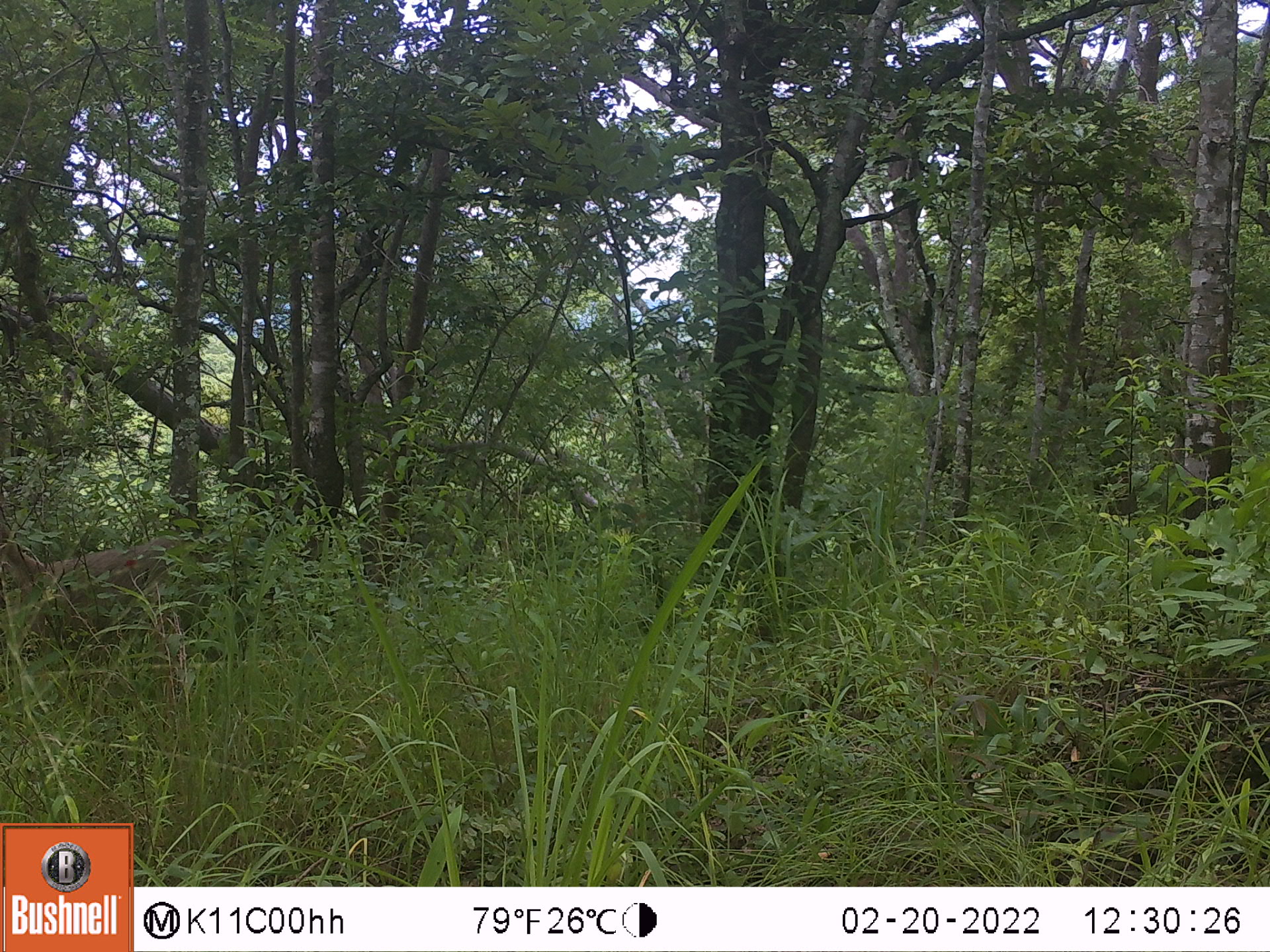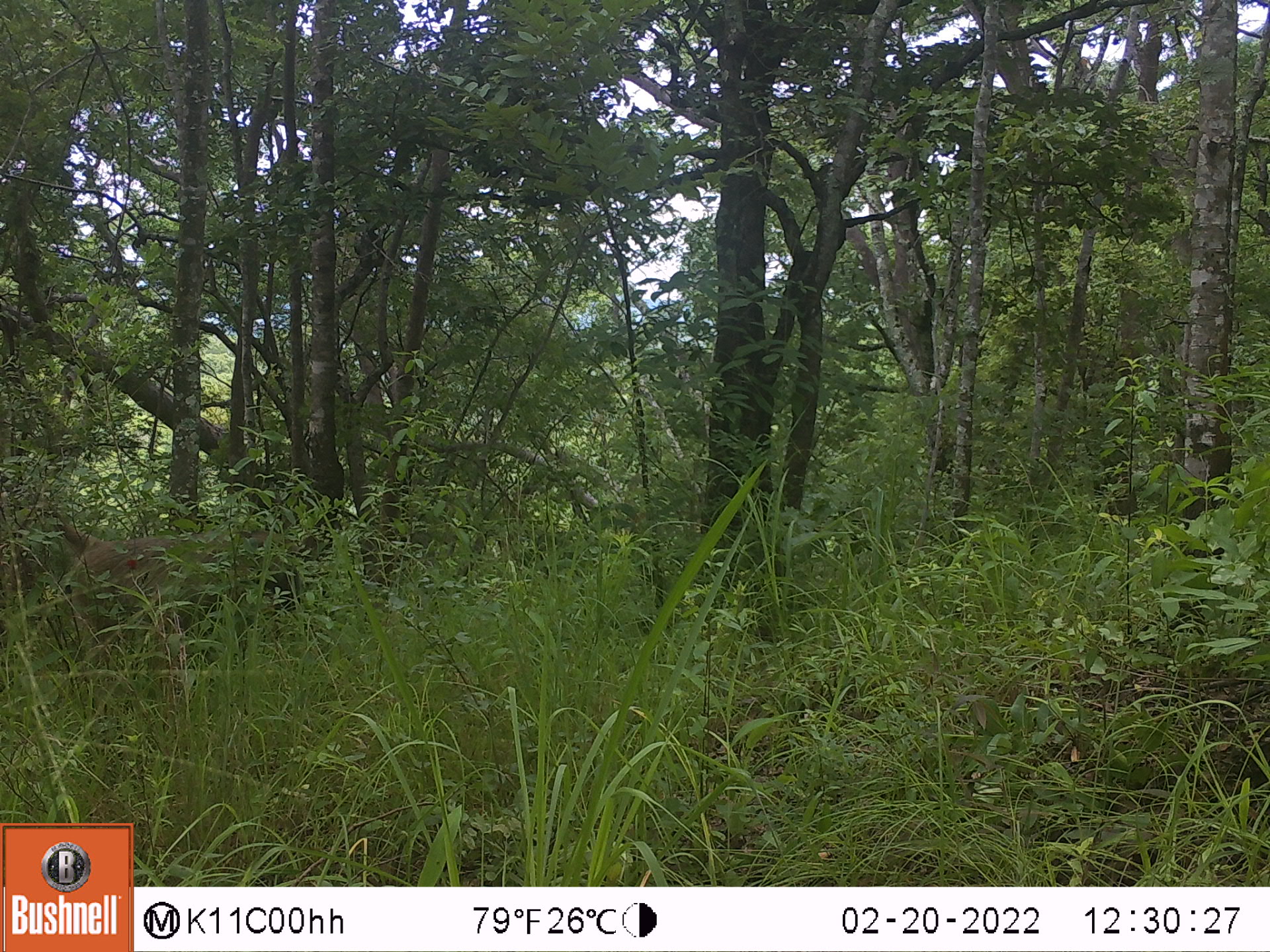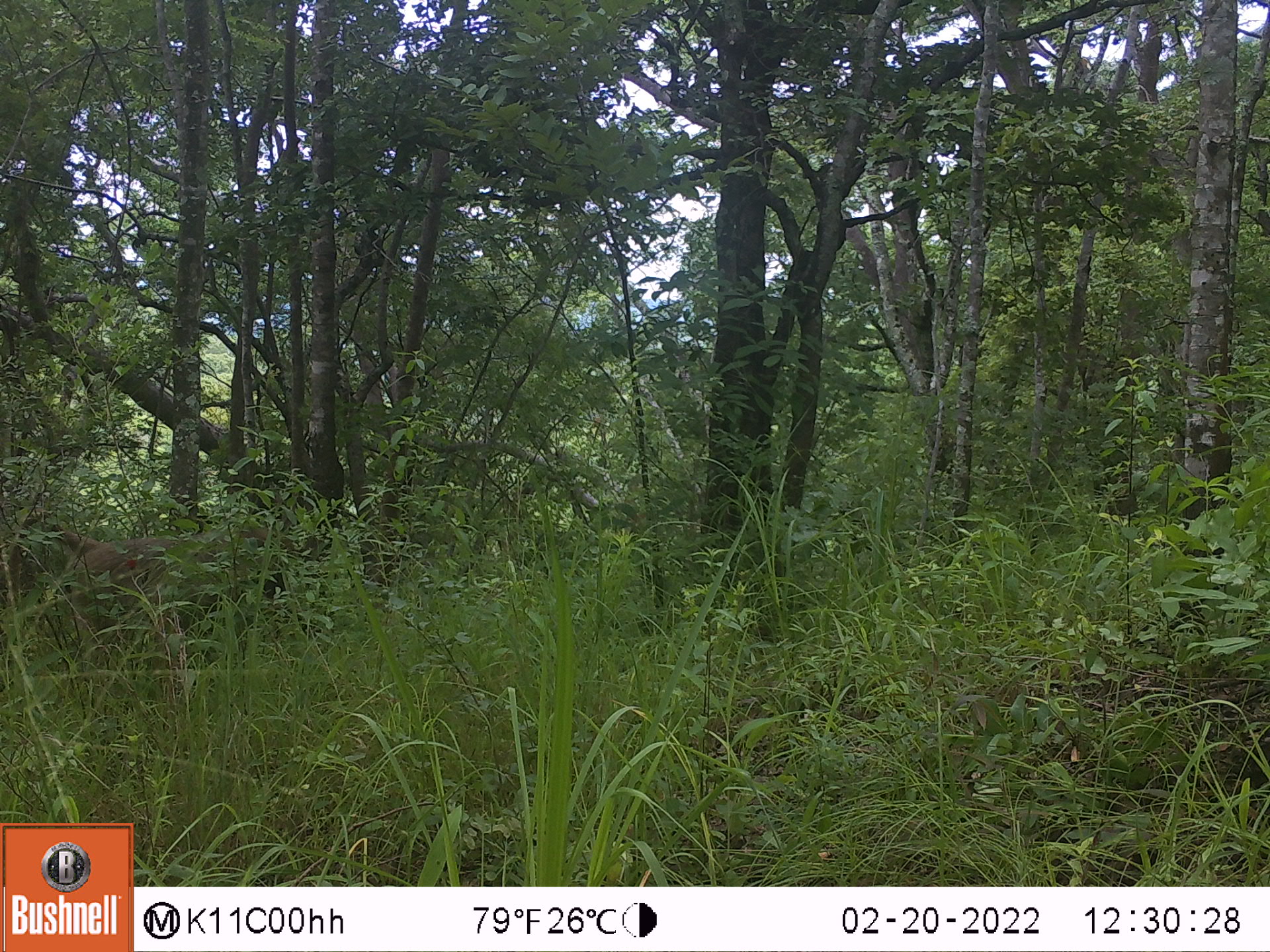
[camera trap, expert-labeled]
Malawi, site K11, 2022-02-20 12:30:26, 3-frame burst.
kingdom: Animalia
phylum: Chordata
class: Mammalia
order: Primates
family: Cercopithecidae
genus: Papio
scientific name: Papio cynocephalus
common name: yellow baboon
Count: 1.